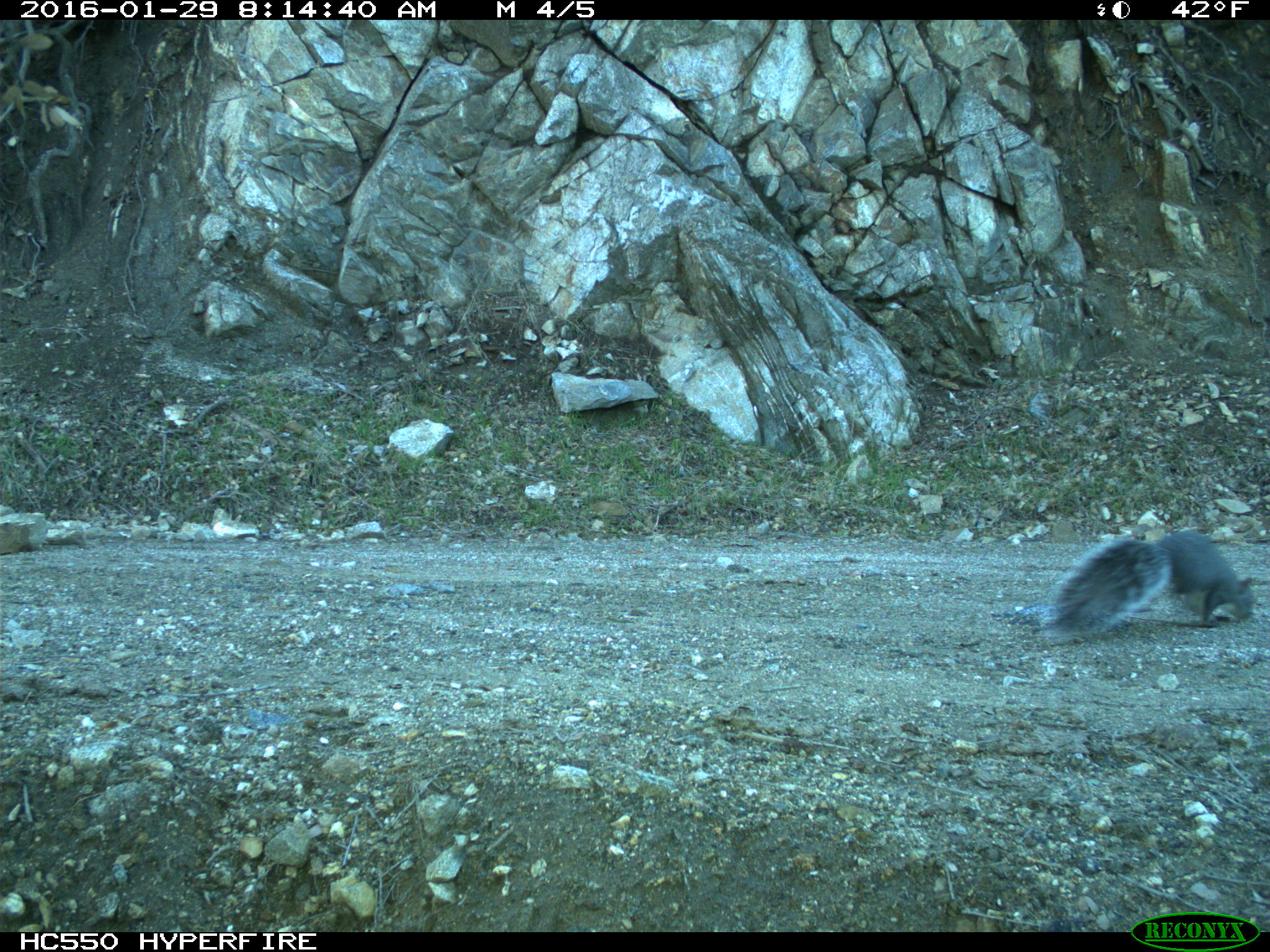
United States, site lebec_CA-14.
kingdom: Animalia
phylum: Chordata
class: Mammalia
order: Rodentia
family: Sciuridae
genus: Sciurus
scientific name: Sciurus carolinensis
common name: eastern gray squirrel